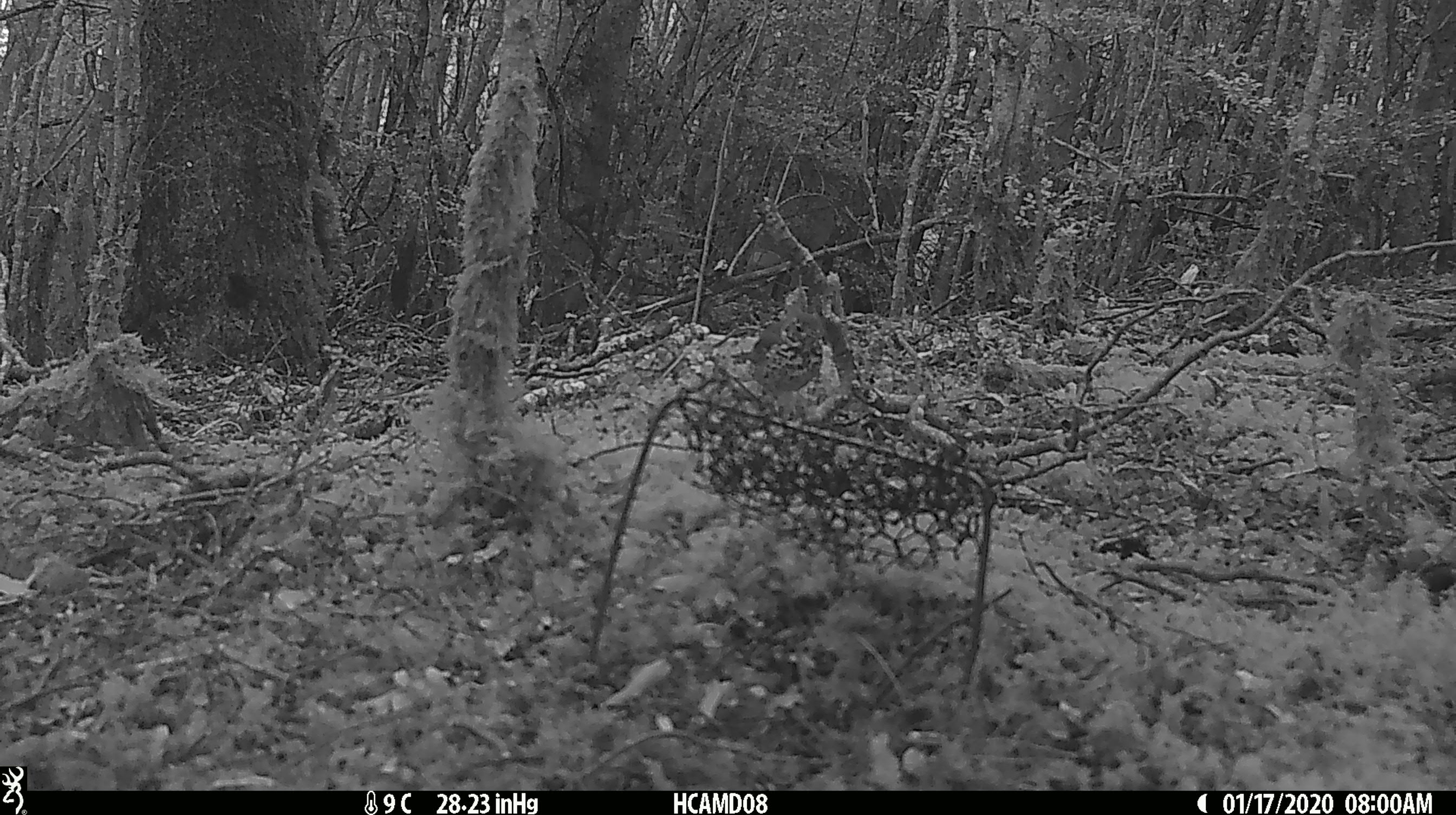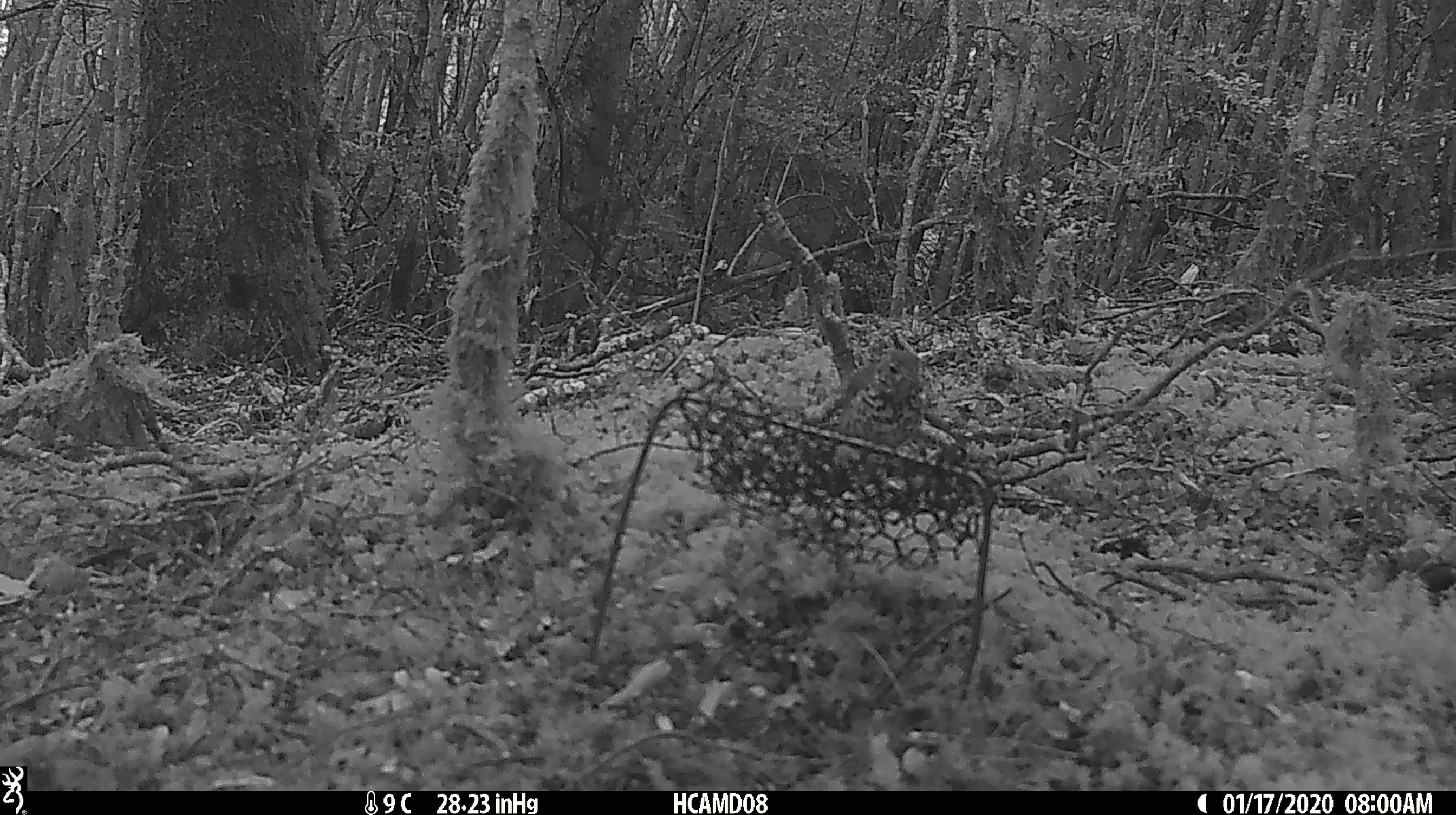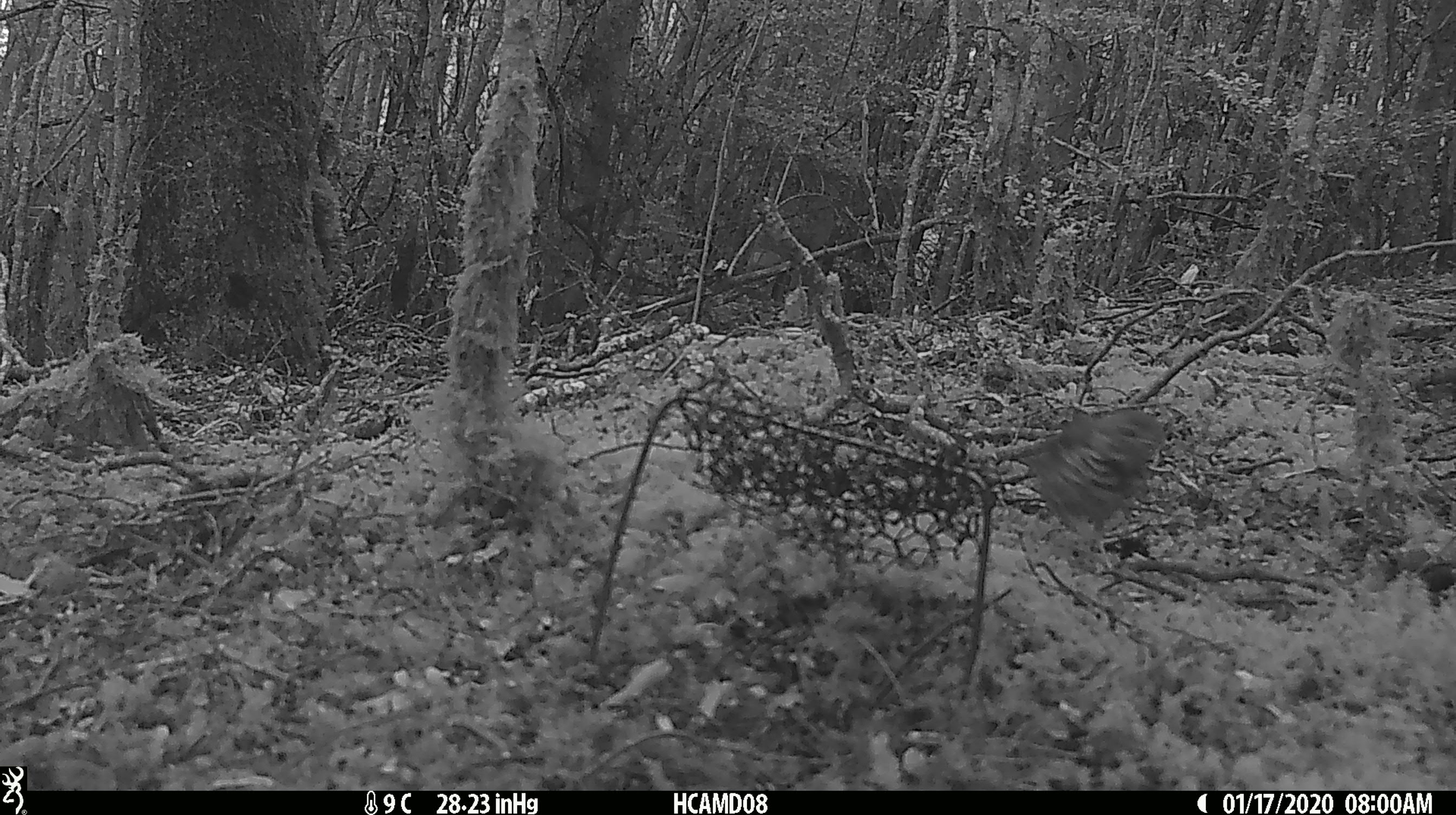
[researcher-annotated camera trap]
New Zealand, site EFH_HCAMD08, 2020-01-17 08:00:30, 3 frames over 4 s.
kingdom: Animalia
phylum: Chordata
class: Aves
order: Passeriformes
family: Turdidae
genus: Turdus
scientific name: Turdus philomelos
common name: song thrush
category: thrush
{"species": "thrush (song thrush) (Turdus philomelos)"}